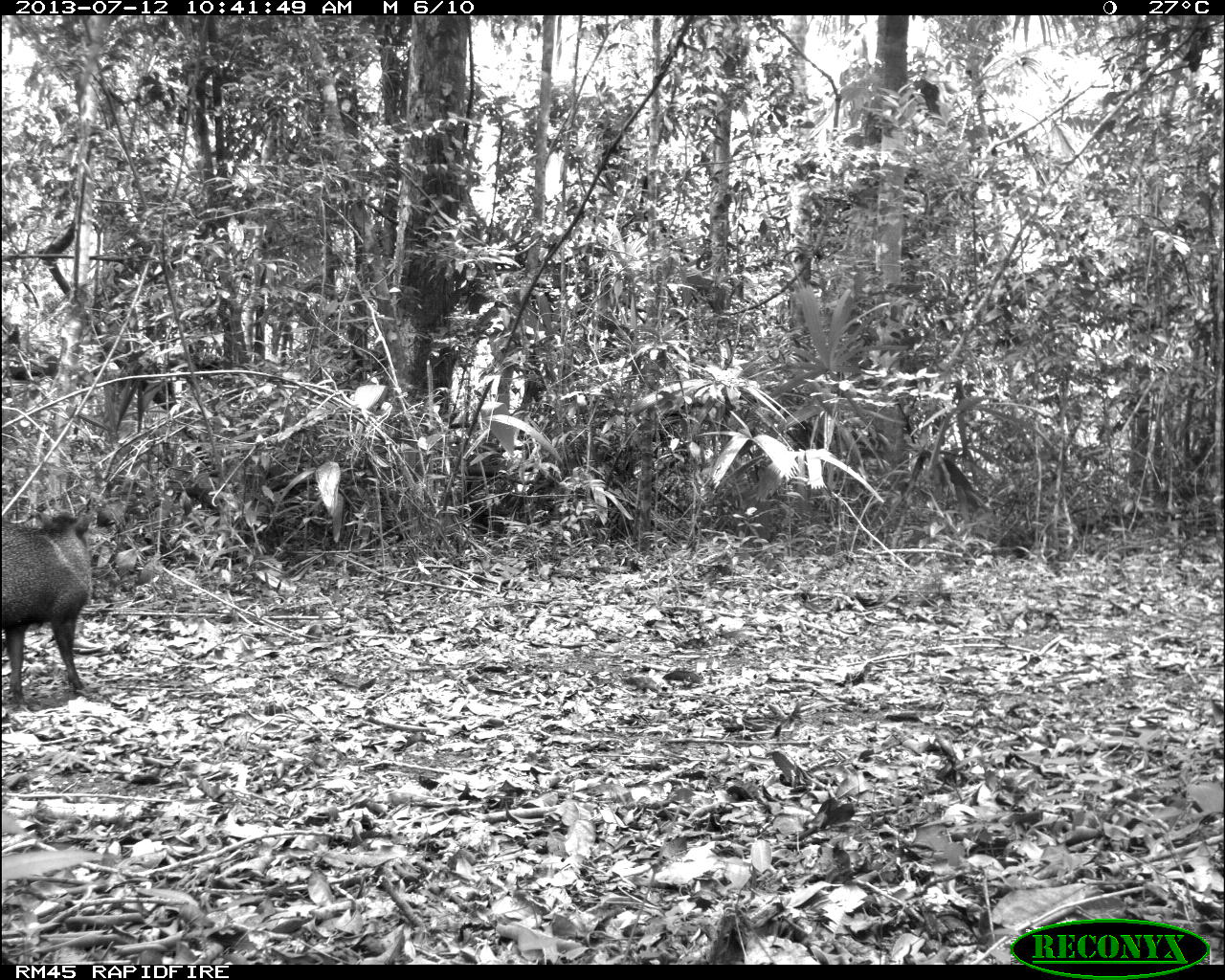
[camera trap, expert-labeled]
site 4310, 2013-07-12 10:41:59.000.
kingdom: Animalia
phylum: Chordata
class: Mammalia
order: Artiodactyla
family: Tayassuidae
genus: Pecari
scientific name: Pecari tajacu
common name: collared peccary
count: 13